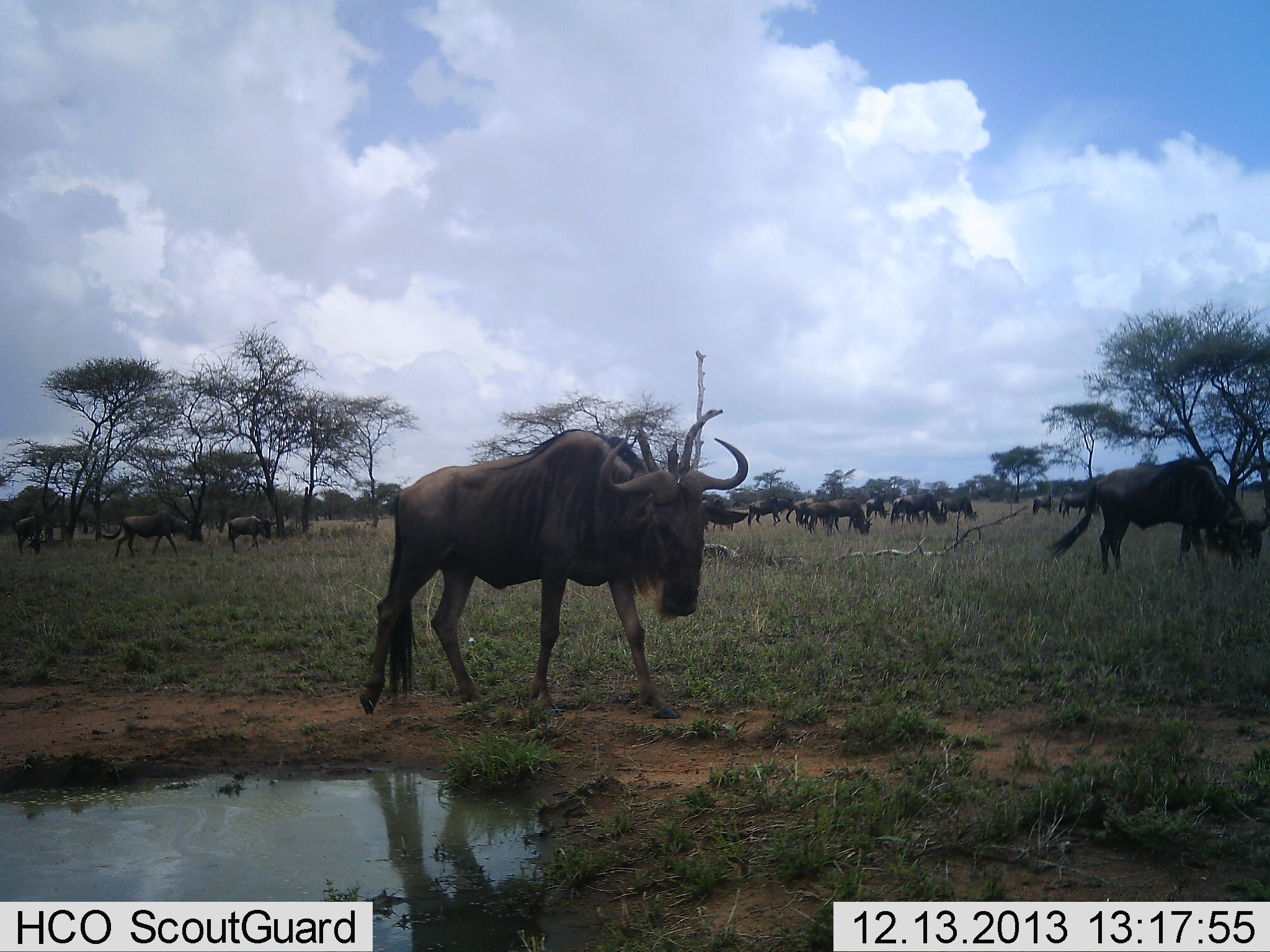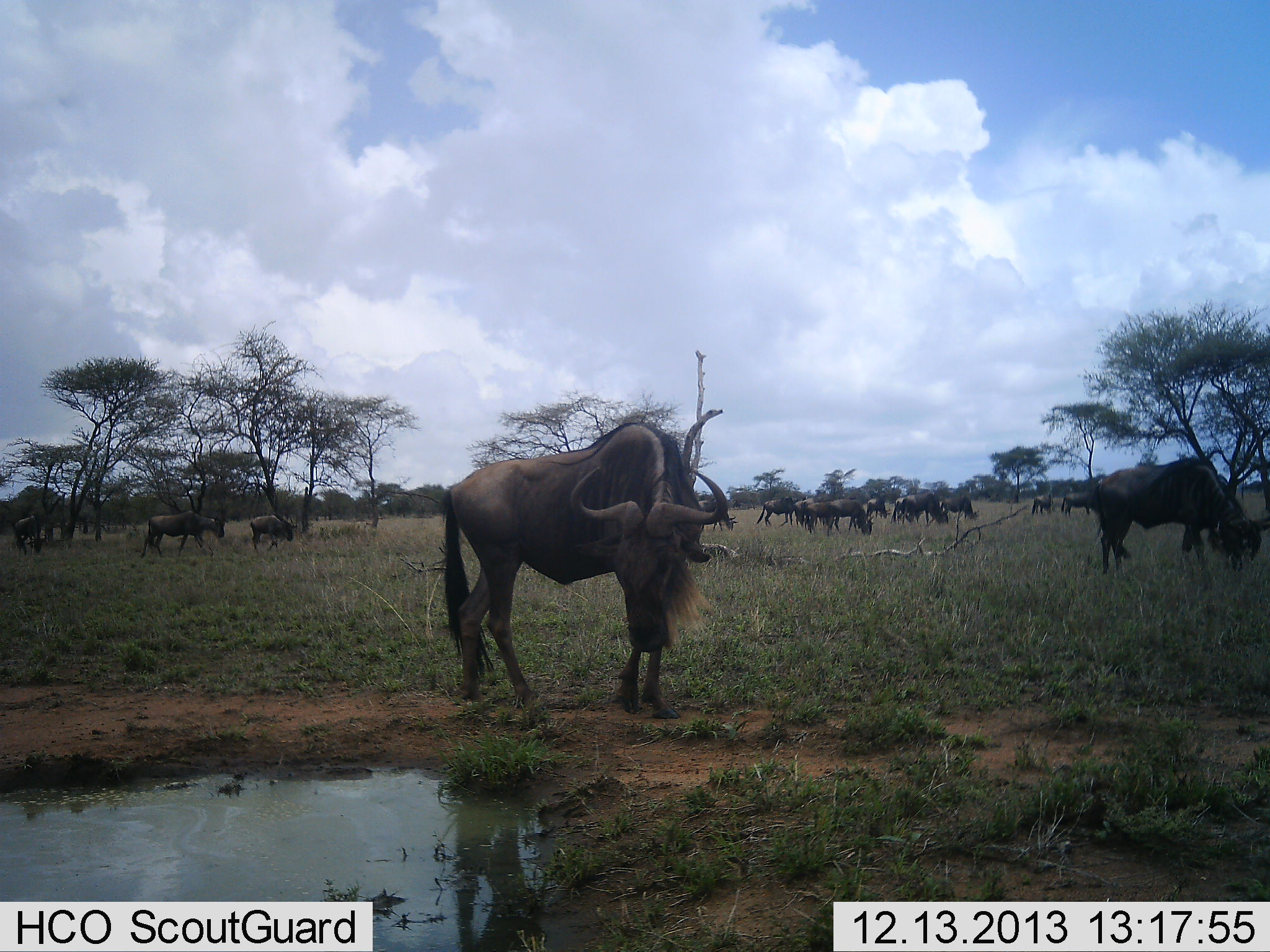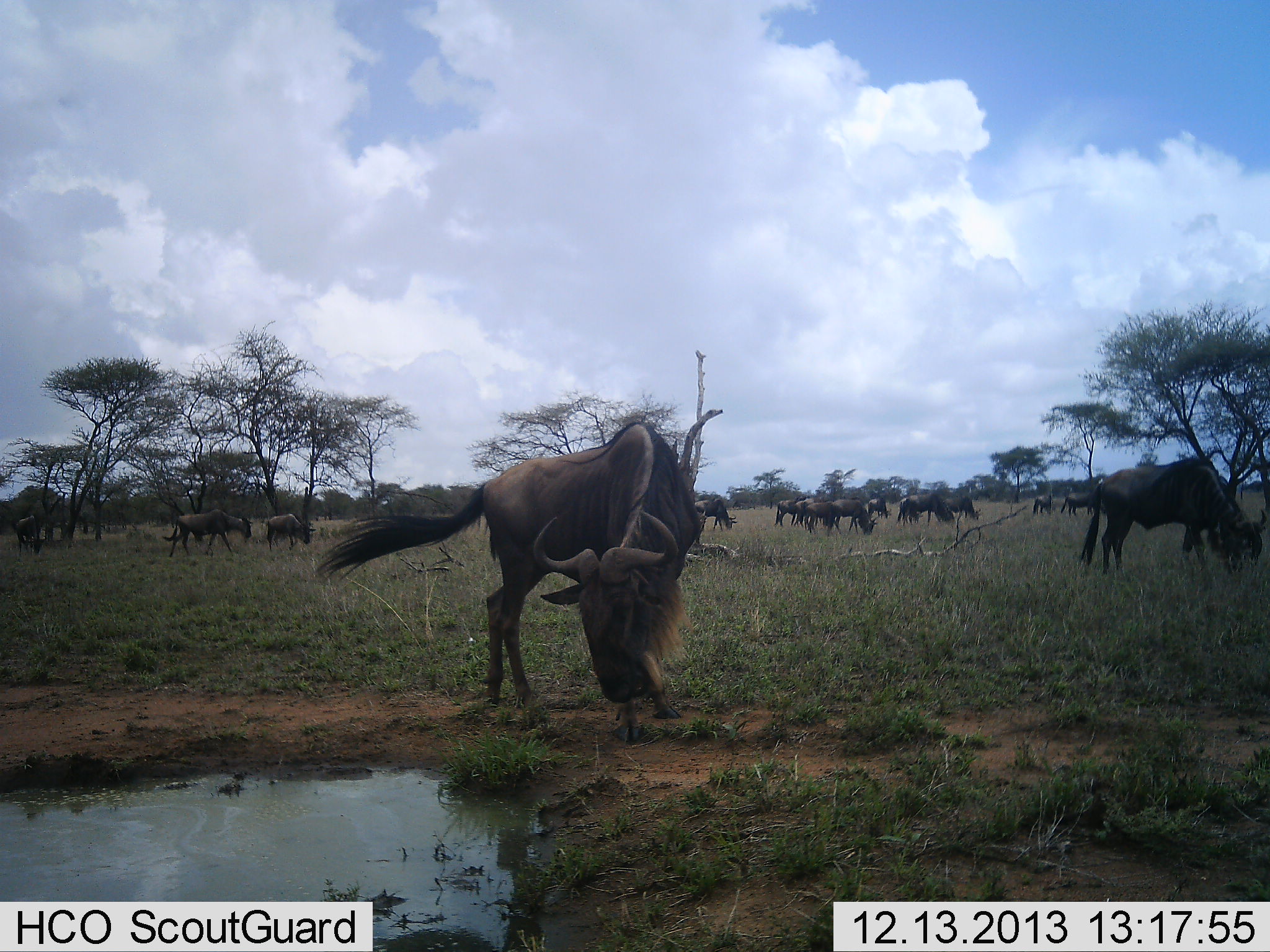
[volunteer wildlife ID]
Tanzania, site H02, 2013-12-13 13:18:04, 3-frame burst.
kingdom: Animalia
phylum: Chordata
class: Mammalia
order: Artiodactyla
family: Bovidae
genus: Connochaetes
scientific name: Connochaetes taurinus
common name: blue wildebeest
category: wildebeest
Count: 11-50.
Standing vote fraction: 60%.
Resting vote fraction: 20%.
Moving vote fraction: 80%.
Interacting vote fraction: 30%.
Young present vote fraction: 0%.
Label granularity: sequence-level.